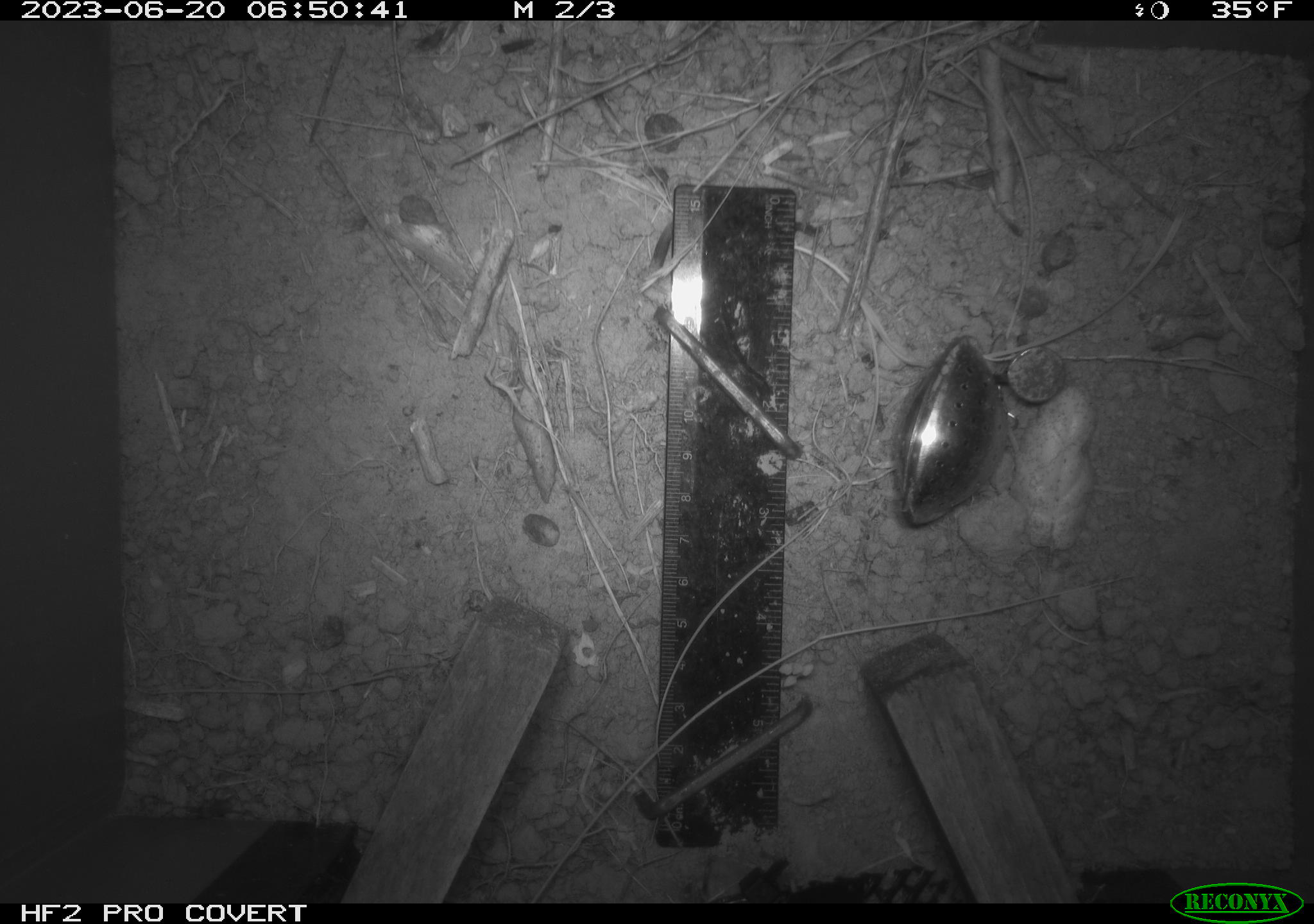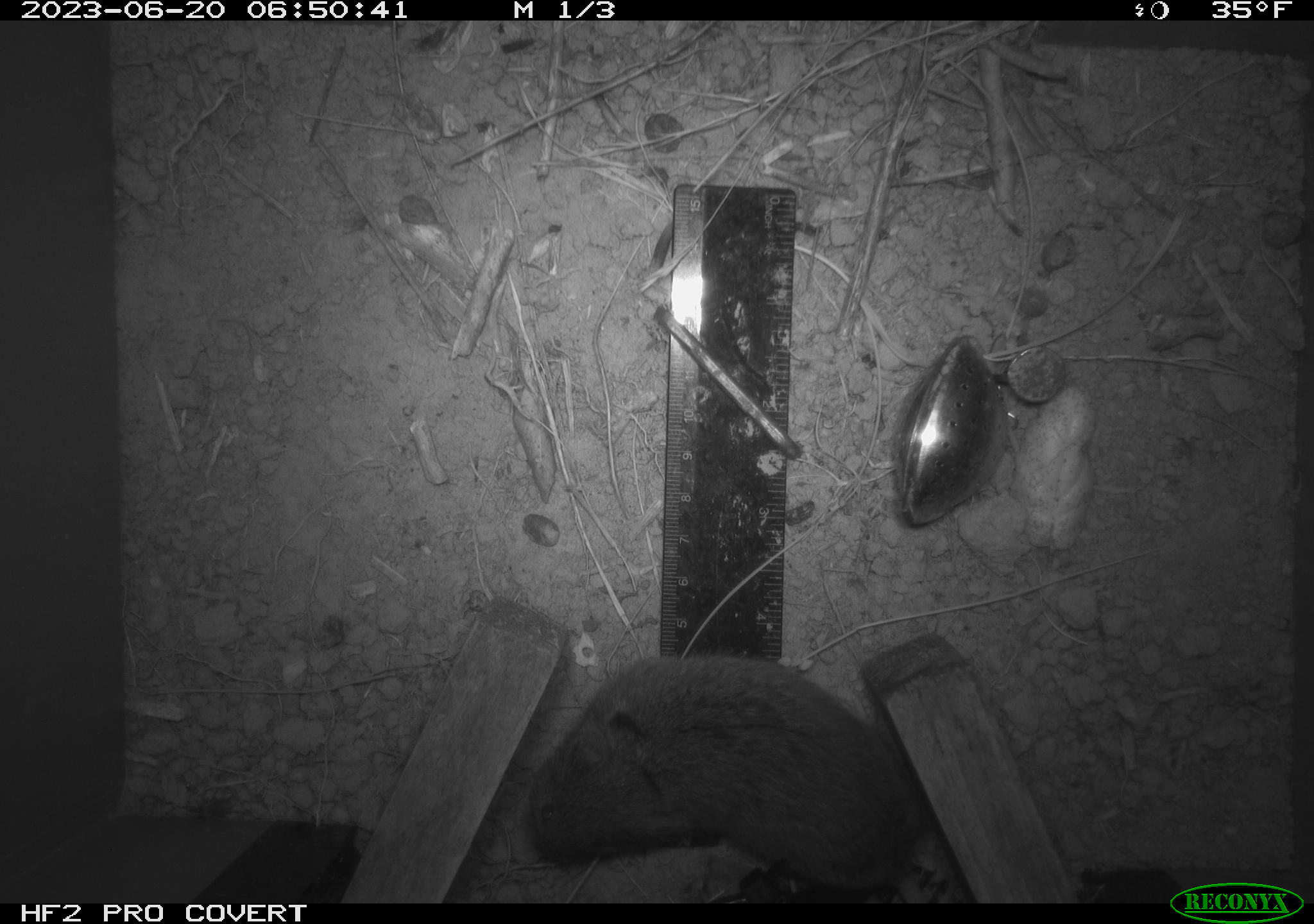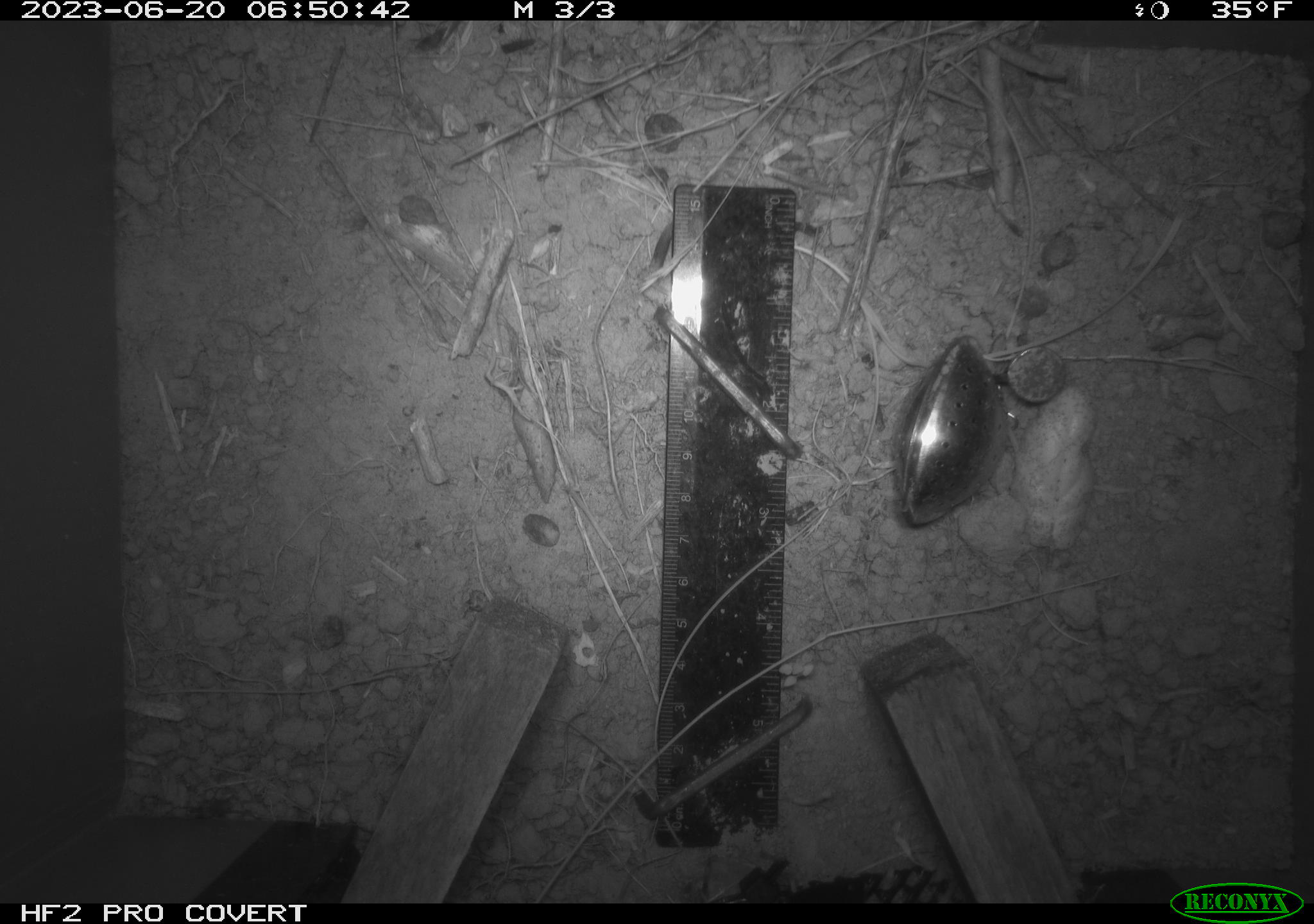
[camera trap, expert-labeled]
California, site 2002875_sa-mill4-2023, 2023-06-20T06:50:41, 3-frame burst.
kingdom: Animalia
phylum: Chordata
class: Mammalia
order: Rodentia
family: Cricetidae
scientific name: Arvicolinae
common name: voles, lemmings, and muskrats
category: arvicolinae subfamily